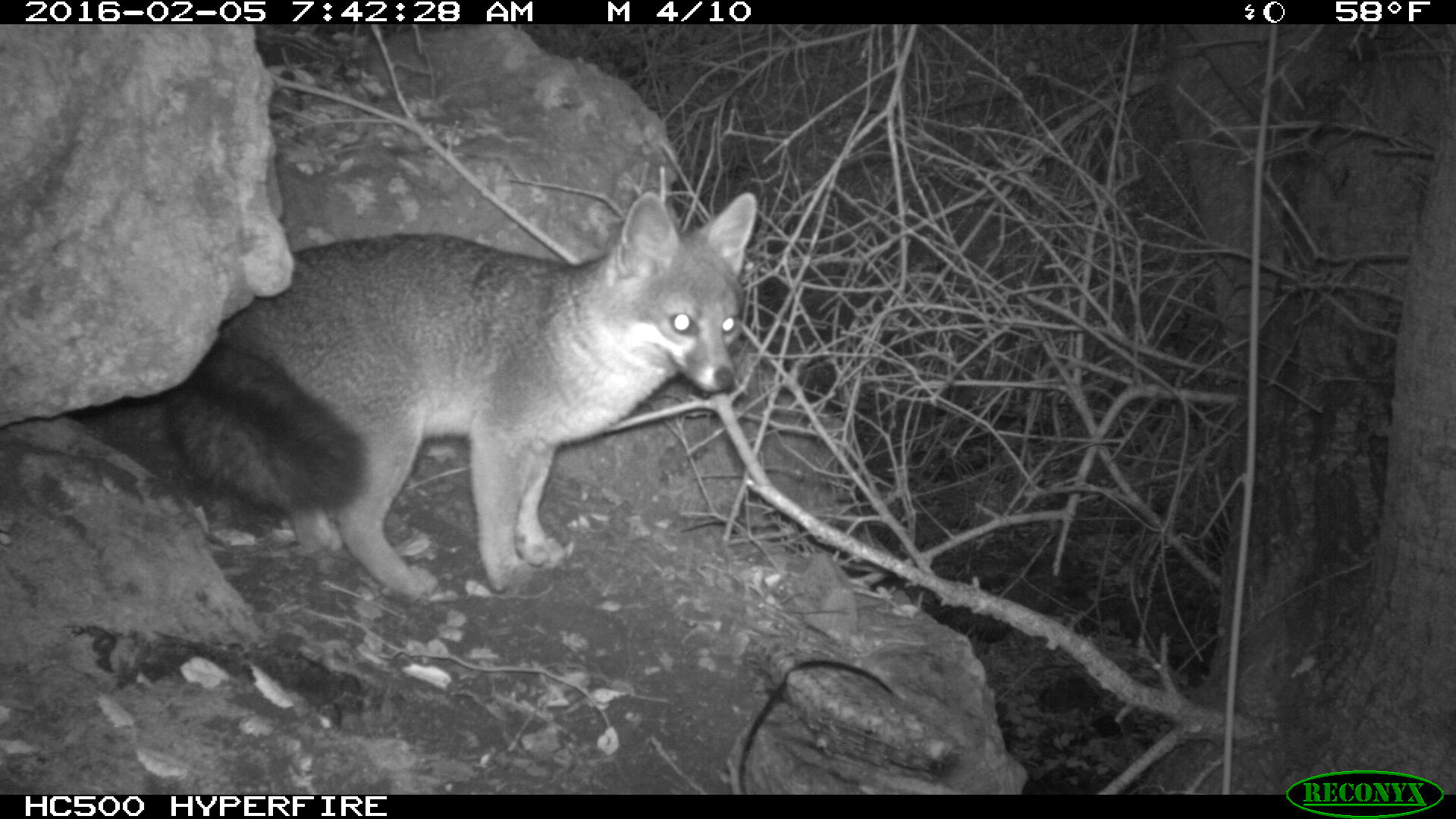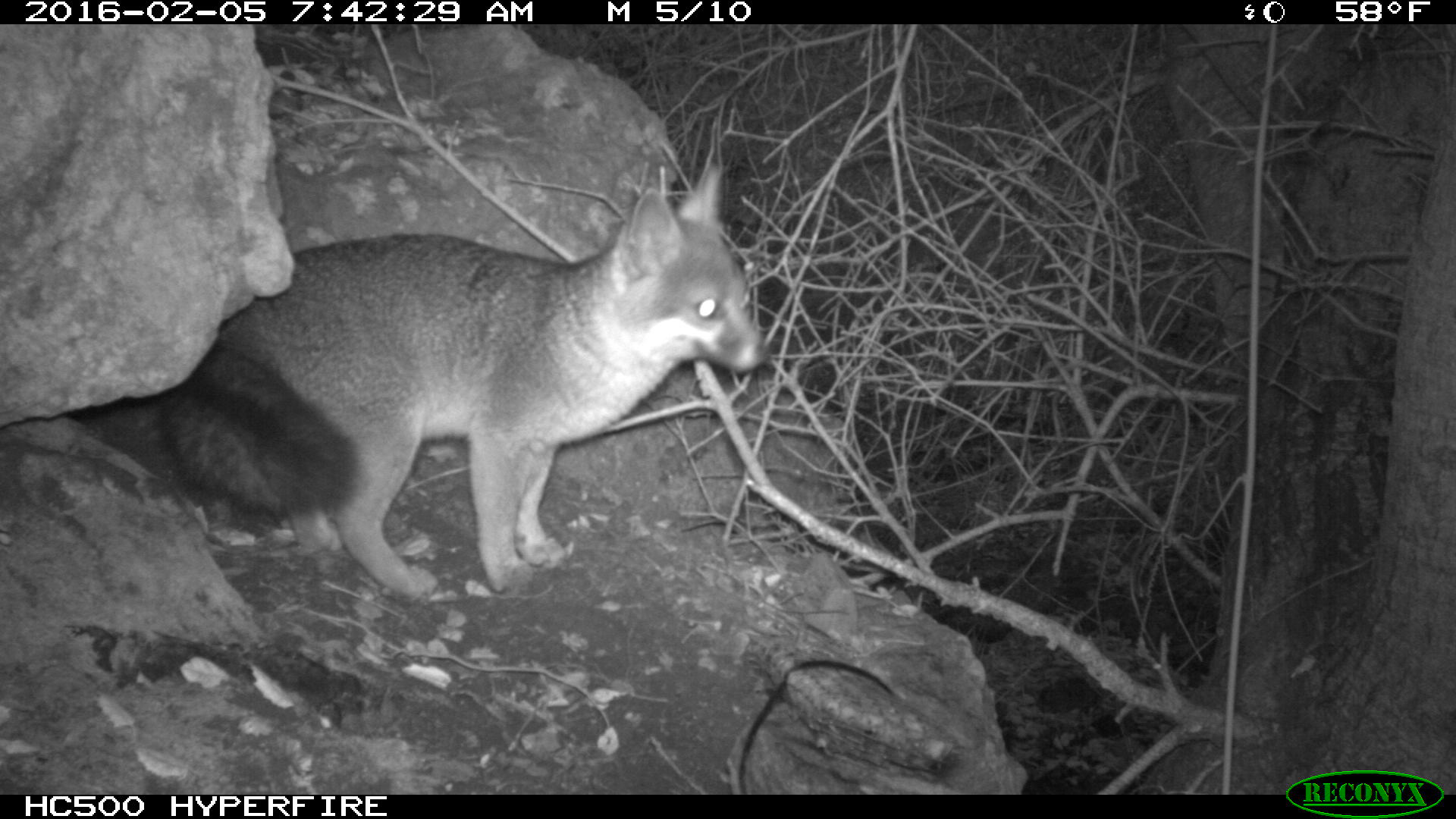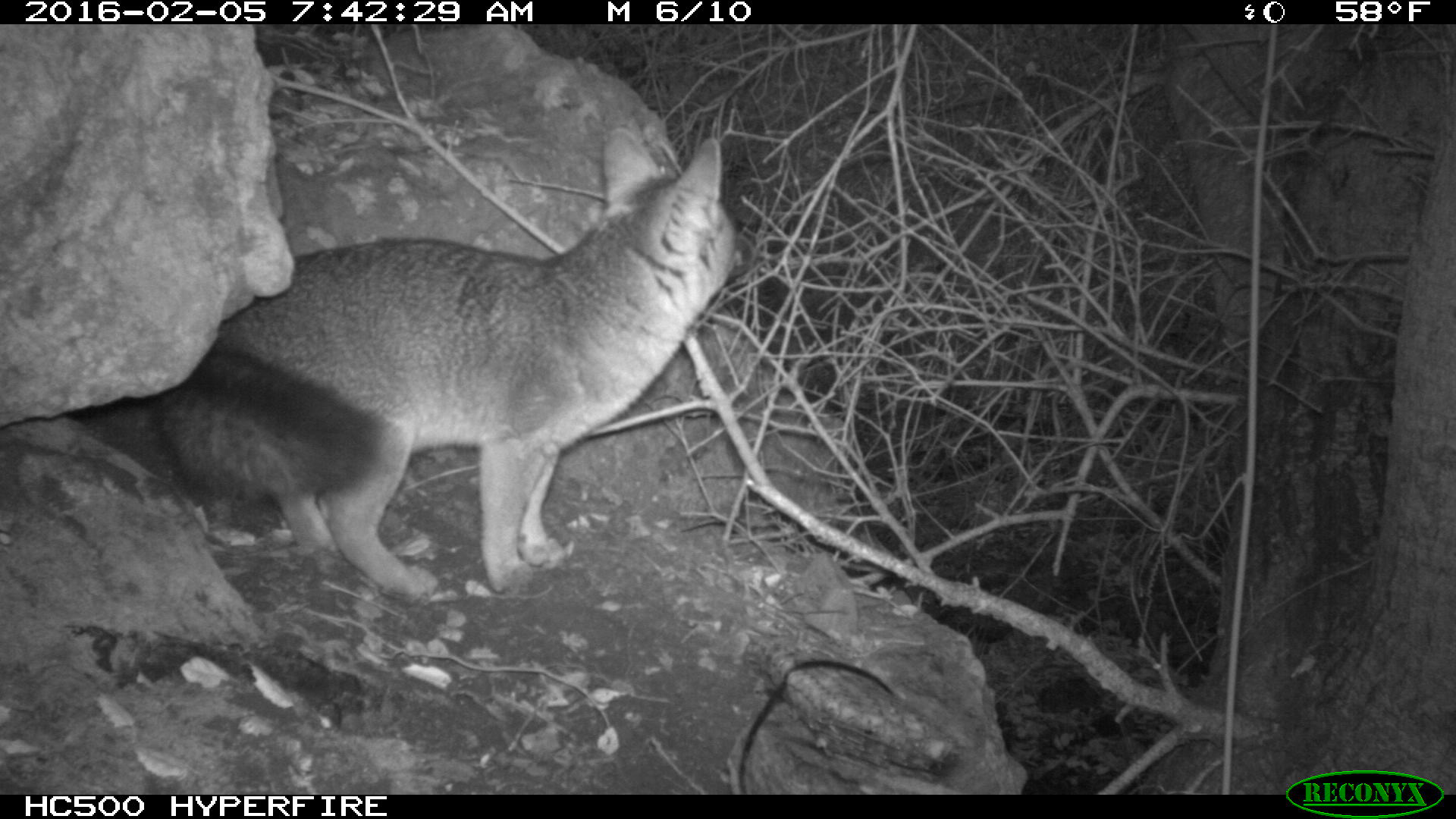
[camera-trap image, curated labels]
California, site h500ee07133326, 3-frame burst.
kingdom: Animalia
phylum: Chordata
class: Mammalia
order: Carnivora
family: Canidae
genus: Urocyon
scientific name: Urocyon littoralis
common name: island fox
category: fox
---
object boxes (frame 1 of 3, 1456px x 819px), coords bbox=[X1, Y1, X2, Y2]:
fox: bbox=[161, 187, 760, 606]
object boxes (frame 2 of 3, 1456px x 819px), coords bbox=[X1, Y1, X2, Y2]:
fox: bbox=[155, 159, 769, 599]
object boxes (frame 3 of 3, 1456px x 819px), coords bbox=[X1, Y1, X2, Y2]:
fox: bbox=[158, 129, 755, 598]